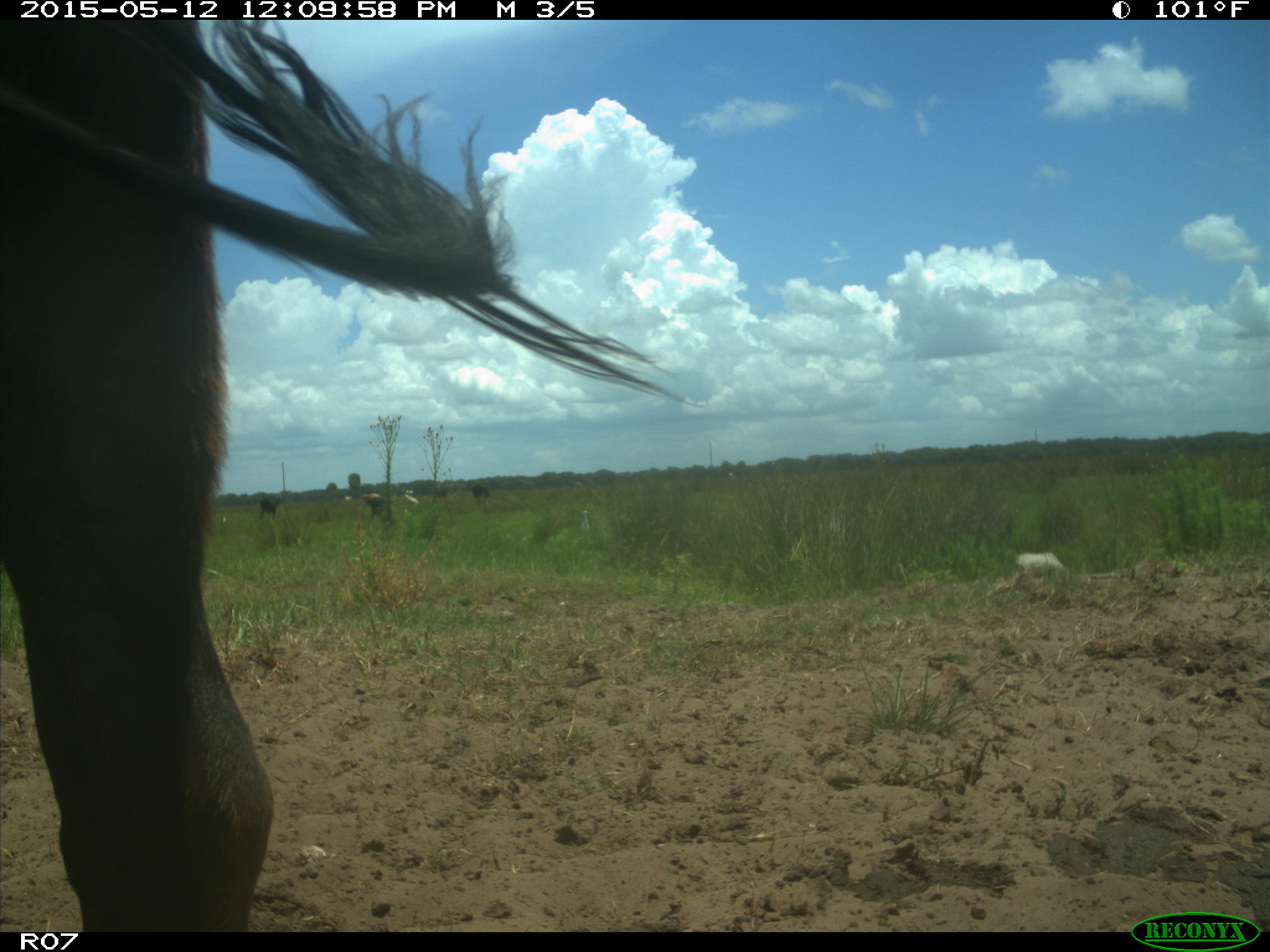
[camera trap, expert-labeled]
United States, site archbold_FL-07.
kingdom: Animalia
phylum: Chordata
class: Mammalia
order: Artiodactyla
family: Bovidae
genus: Bos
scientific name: Bos taurus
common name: domestic cow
Bos taurus (domestic cow).